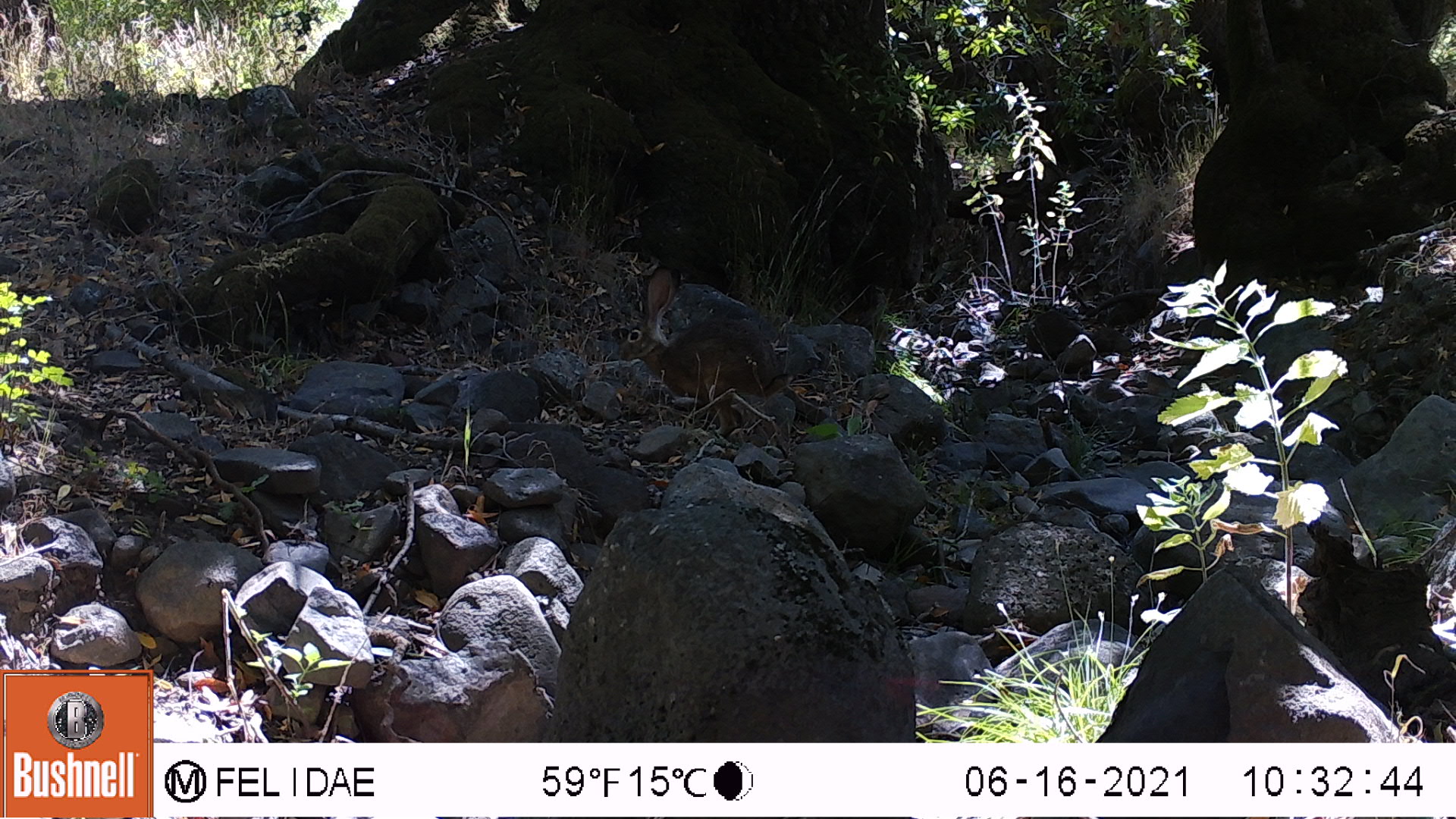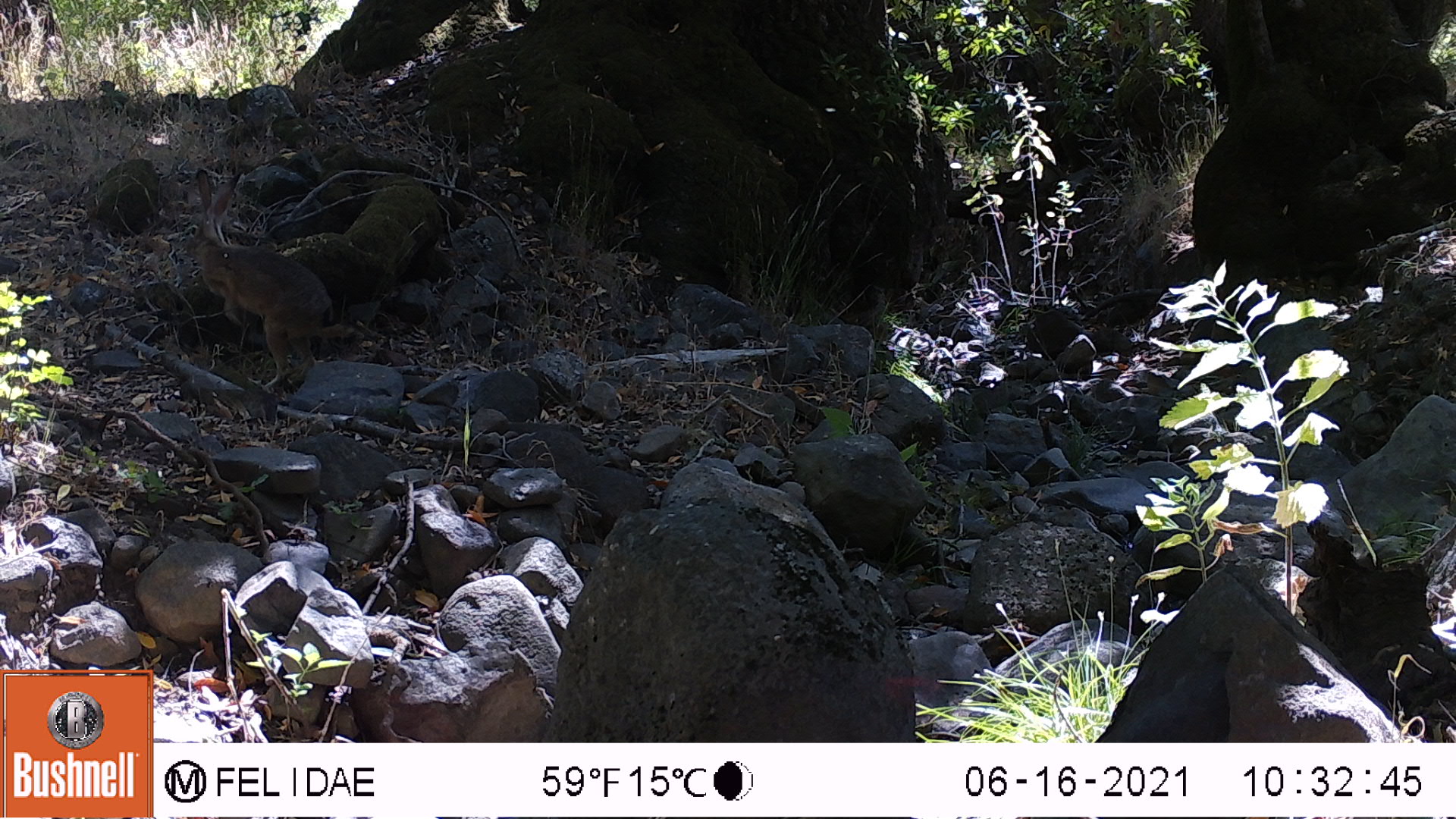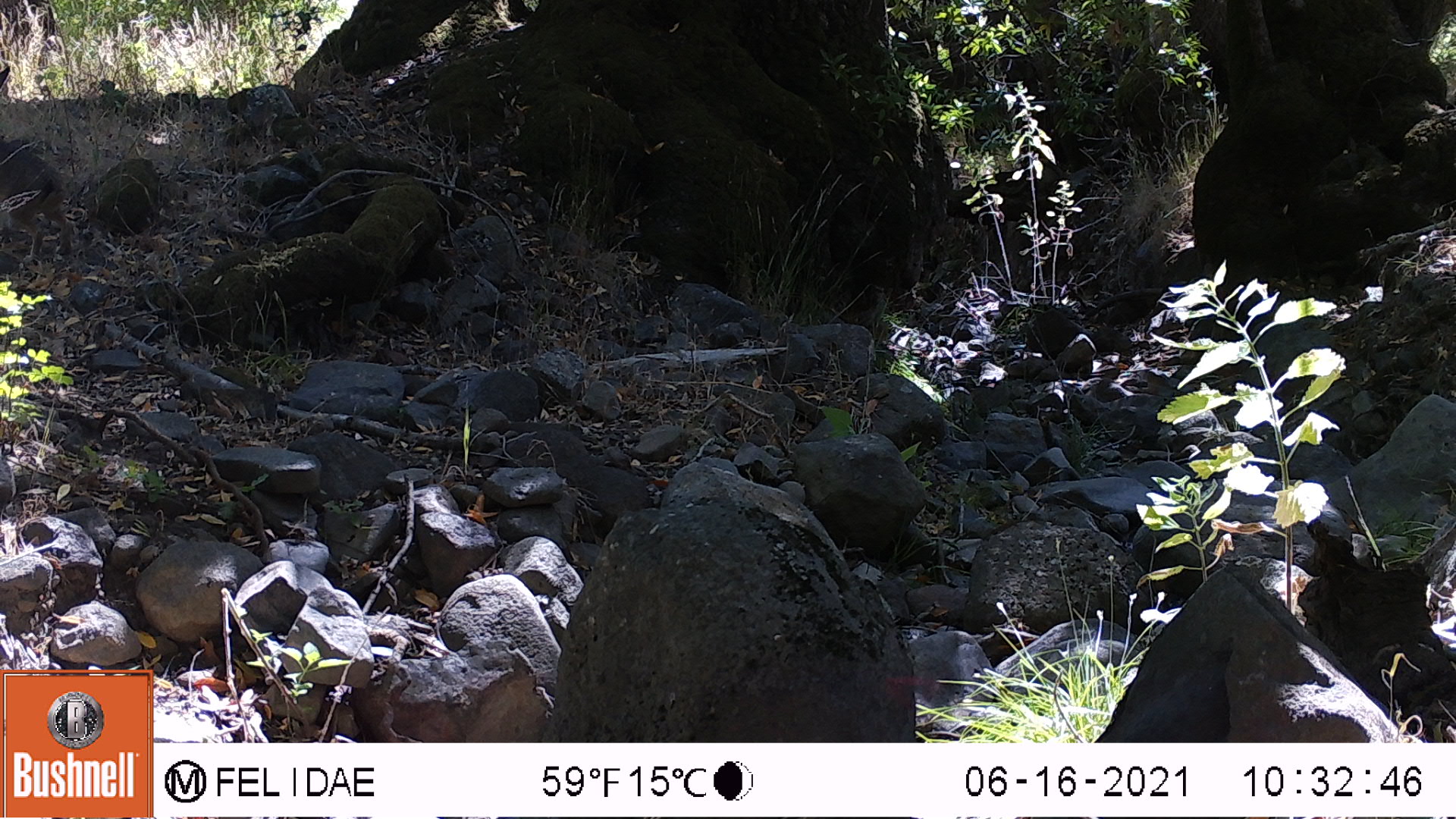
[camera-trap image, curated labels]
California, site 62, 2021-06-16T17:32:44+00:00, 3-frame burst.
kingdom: Animalia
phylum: Chordata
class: Mammalia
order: Lagomorpha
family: Leporidae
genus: Lepus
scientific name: Lepus californicus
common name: black-tailed jackrabbit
Black-tailed jackrabbit (Lepus californicus).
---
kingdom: Animalia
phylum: Chordata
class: Mammalia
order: Lagomorpha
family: Leporidae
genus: Sylvilagus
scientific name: Sylvilagus bachmani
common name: brush rabbit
Brush rabbit (Sylvilagus bachmani).